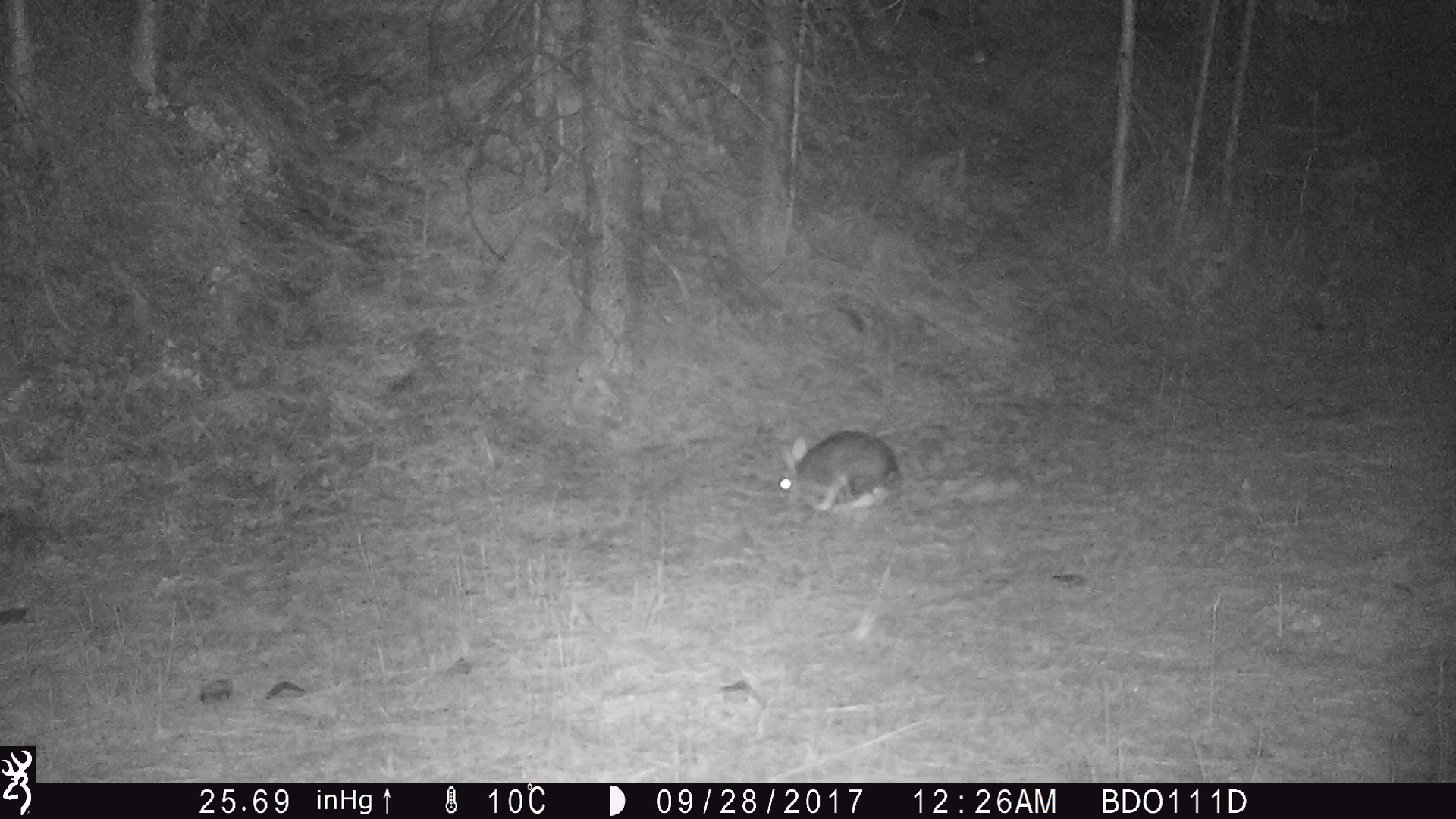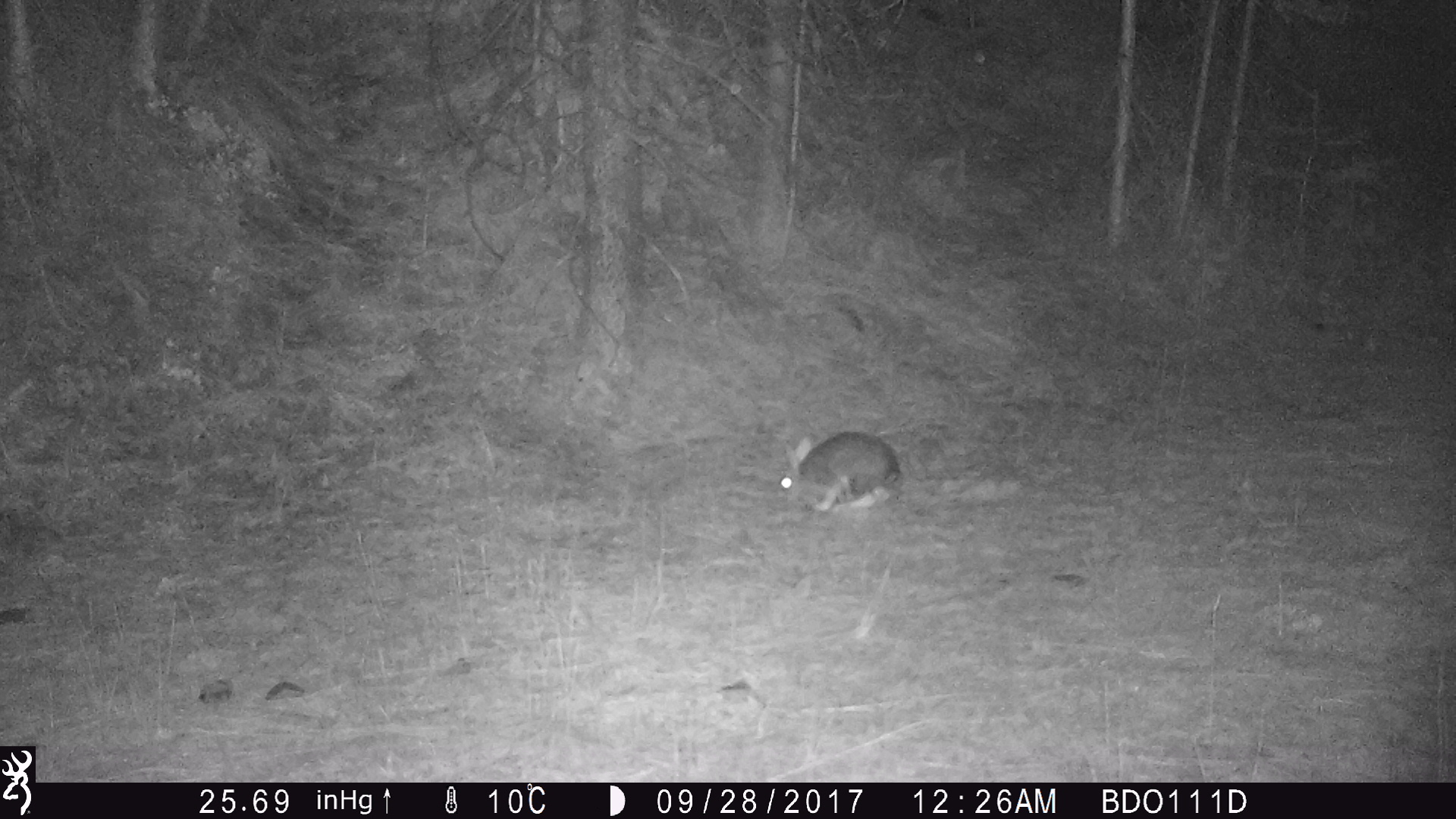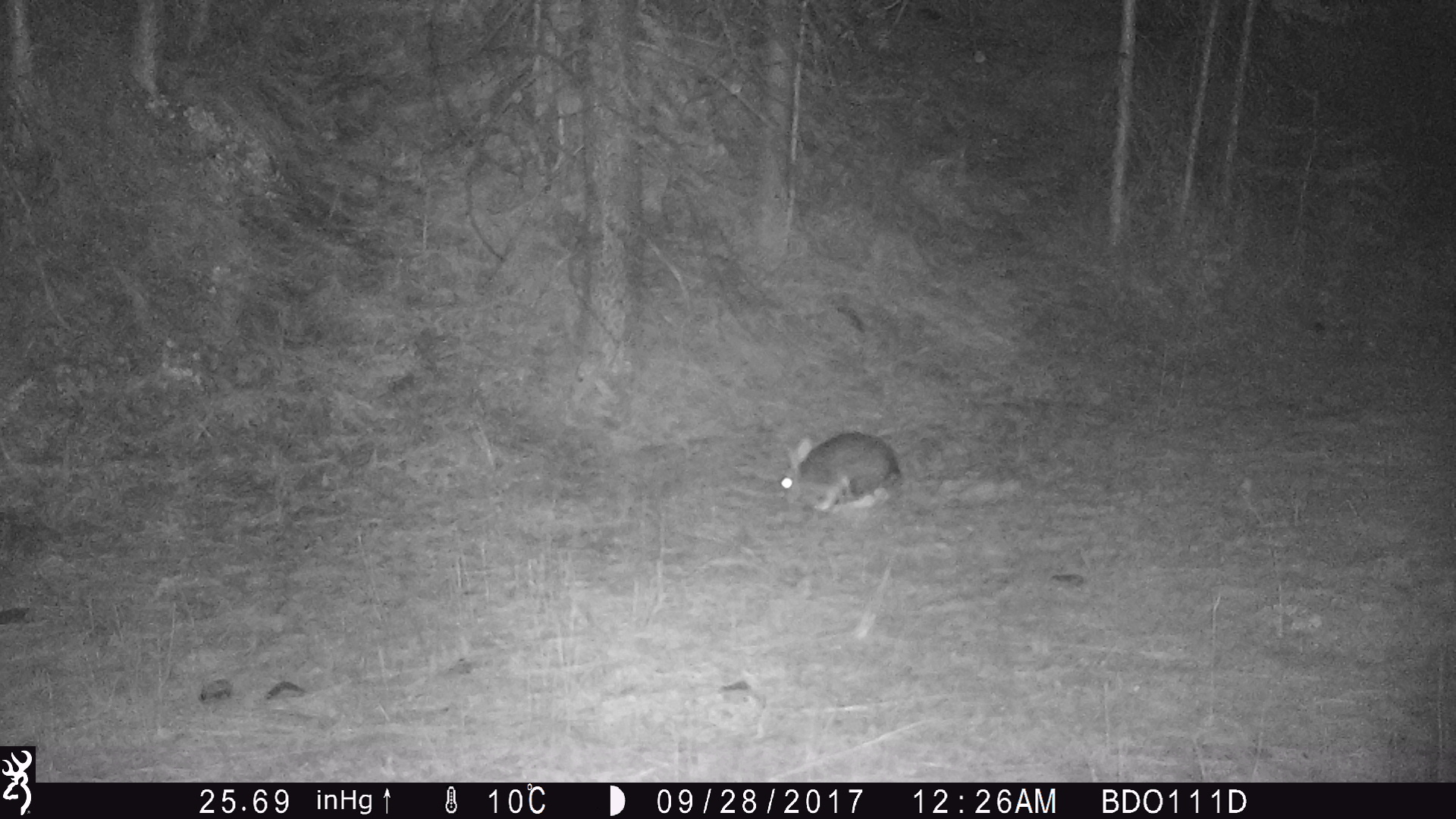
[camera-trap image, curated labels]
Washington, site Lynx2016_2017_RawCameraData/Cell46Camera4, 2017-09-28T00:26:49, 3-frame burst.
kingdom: Animalia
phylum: Chordata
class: Mammalia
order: Lagomorpha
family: Leporidae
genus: Lepus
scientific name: Lepus americanus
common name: snowshoe hare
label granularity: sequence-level